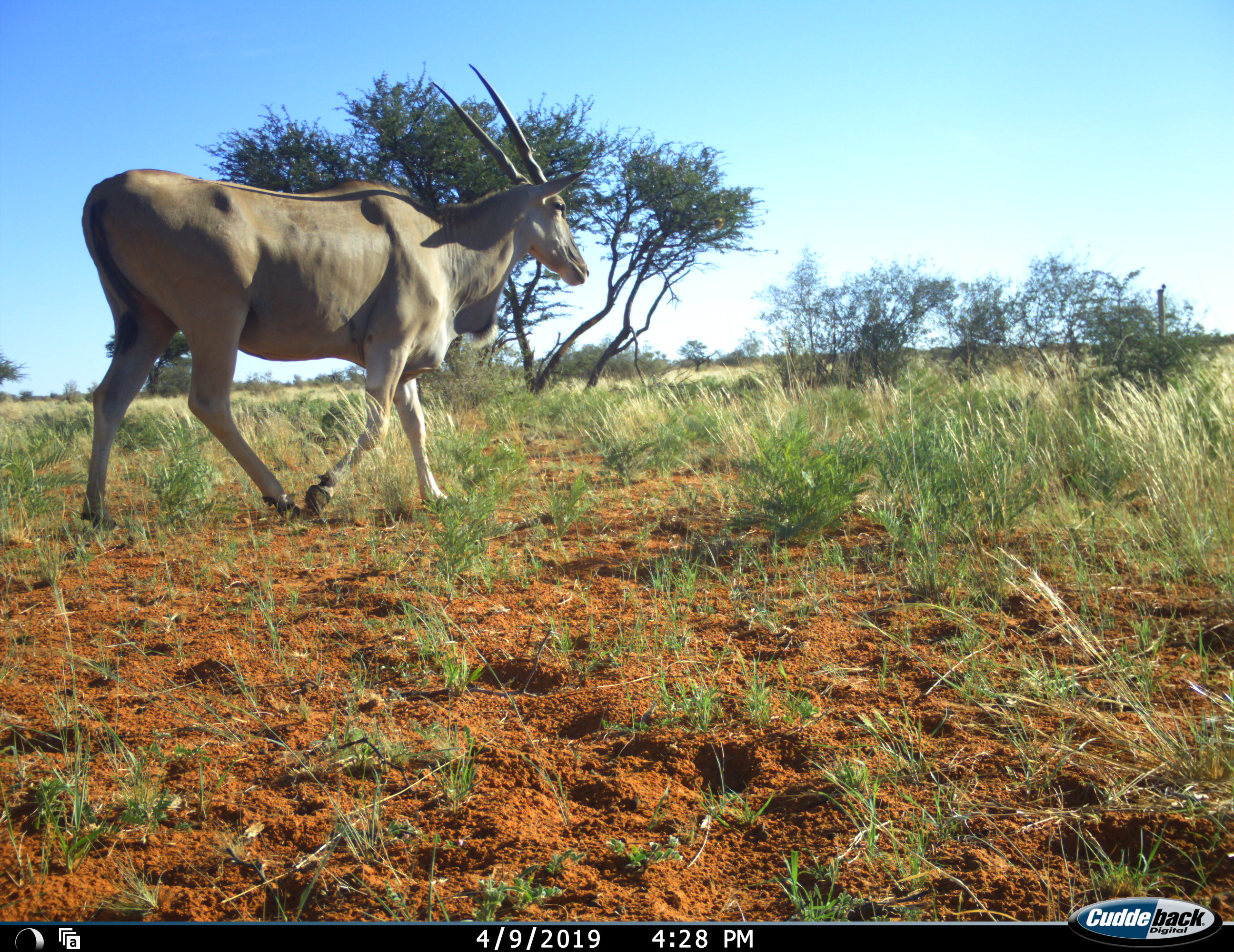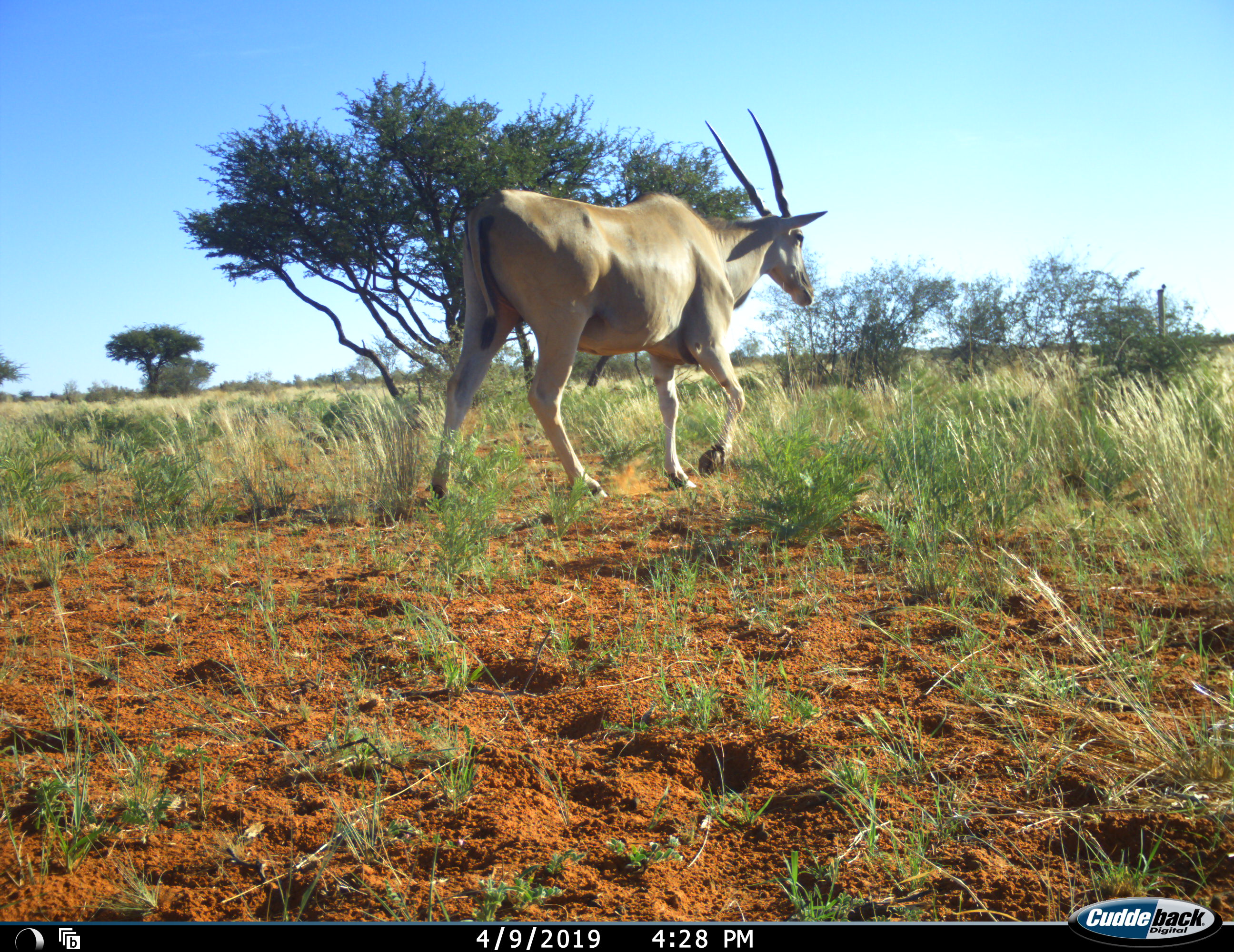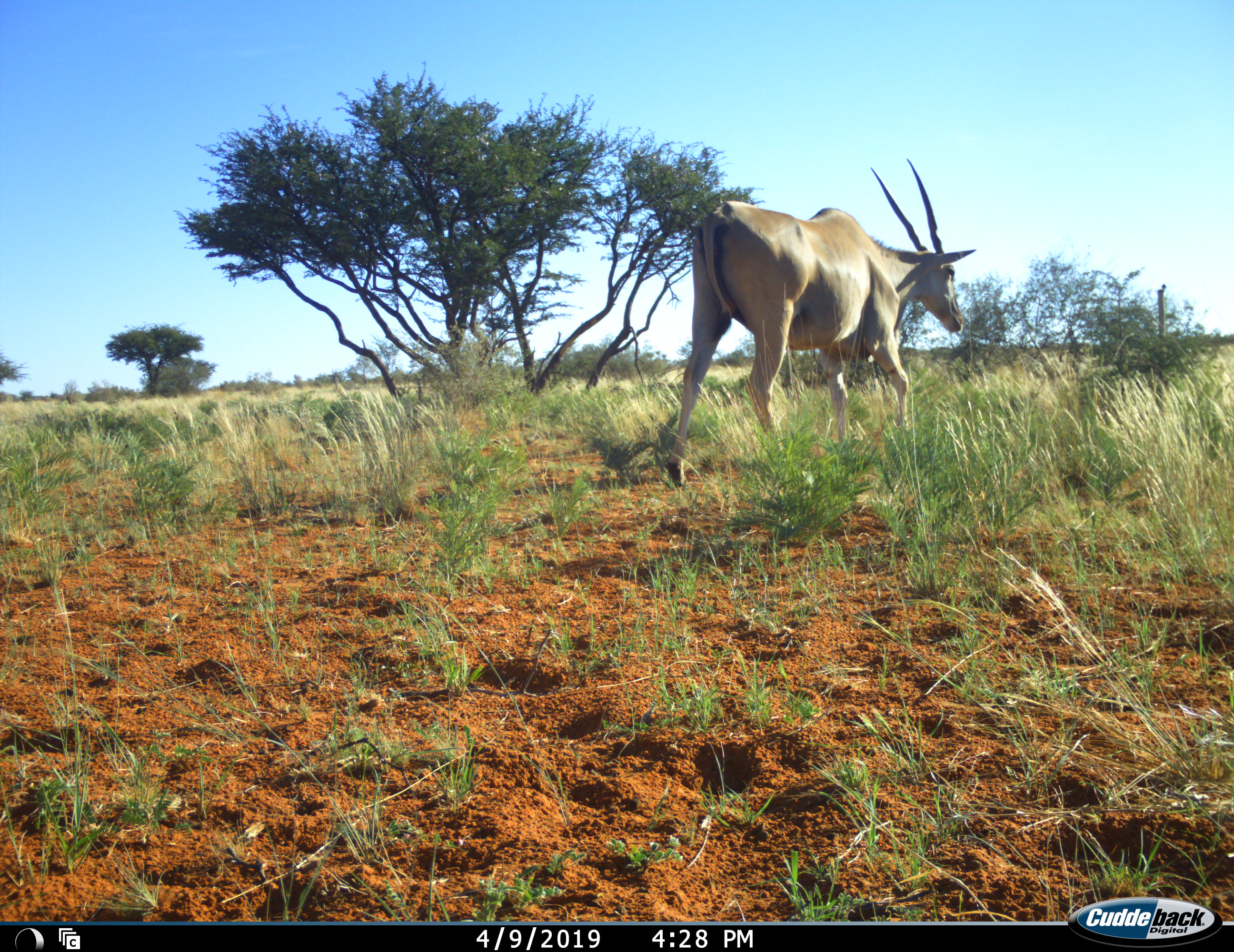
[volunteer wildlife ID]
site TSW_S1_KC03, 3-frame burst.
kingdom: Animalia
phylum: Chordata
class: Mammalia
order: Artiodactyla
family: Bovidae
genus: Tragelaphus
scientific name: Tragelaphus oryx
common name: eland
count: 1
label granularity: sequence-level